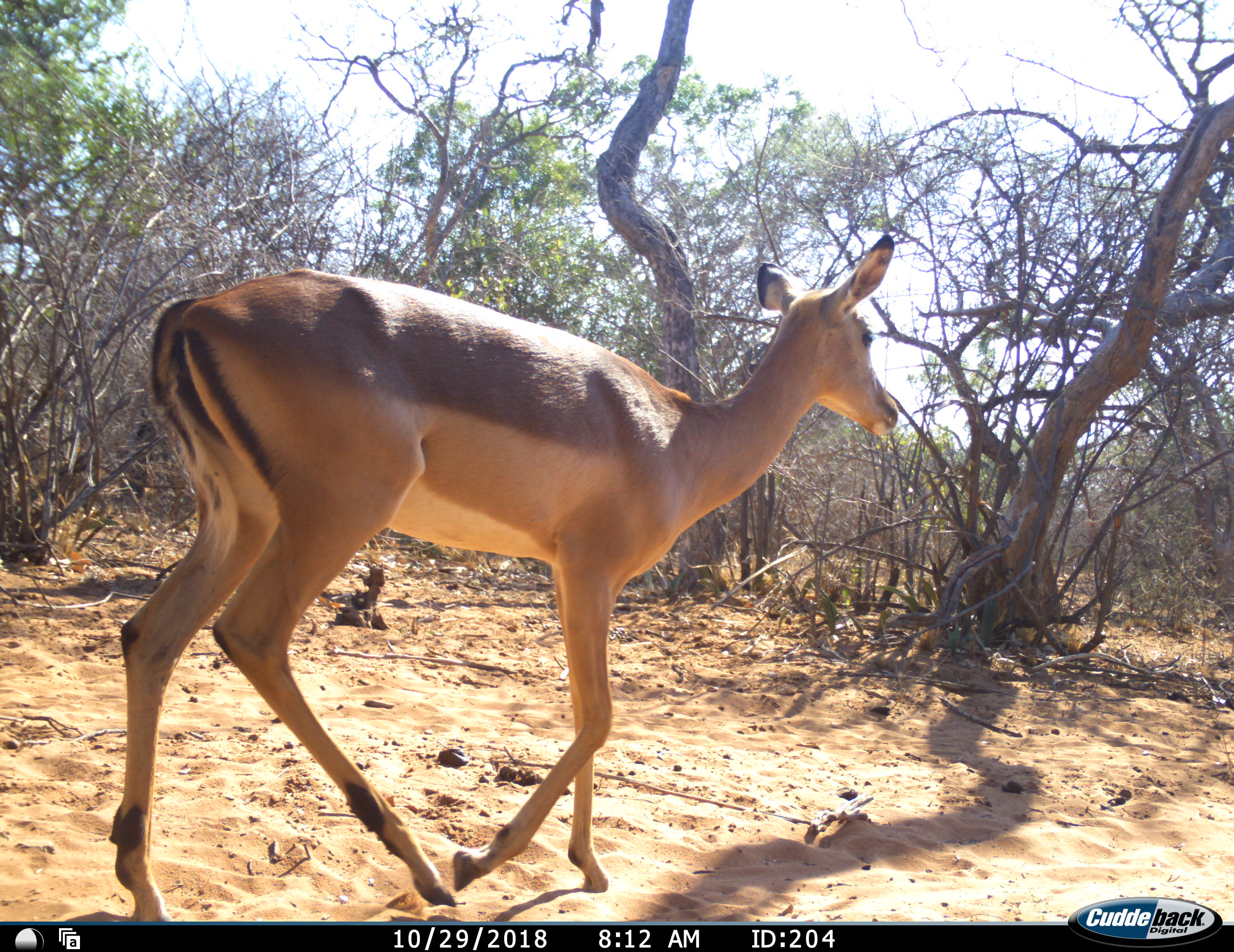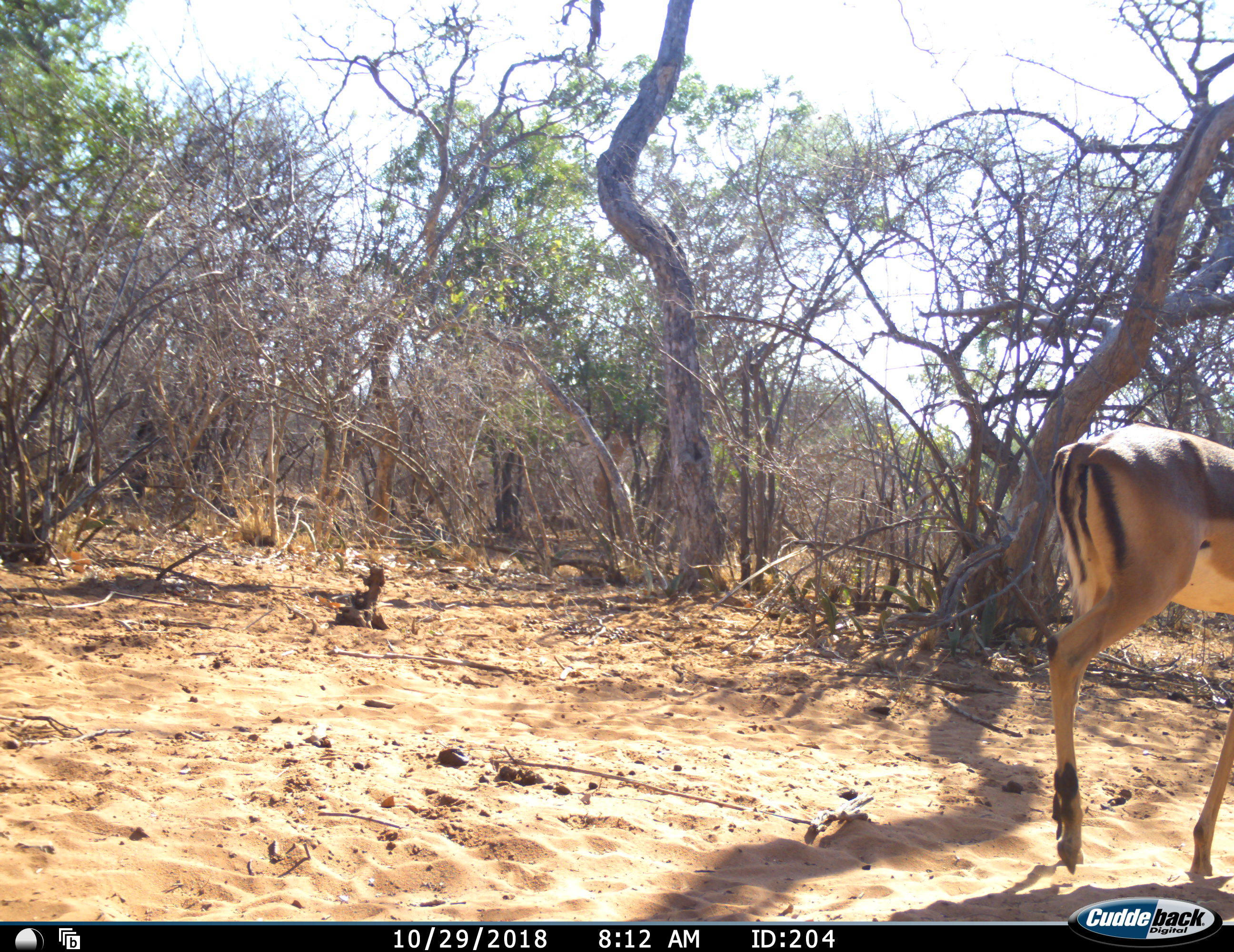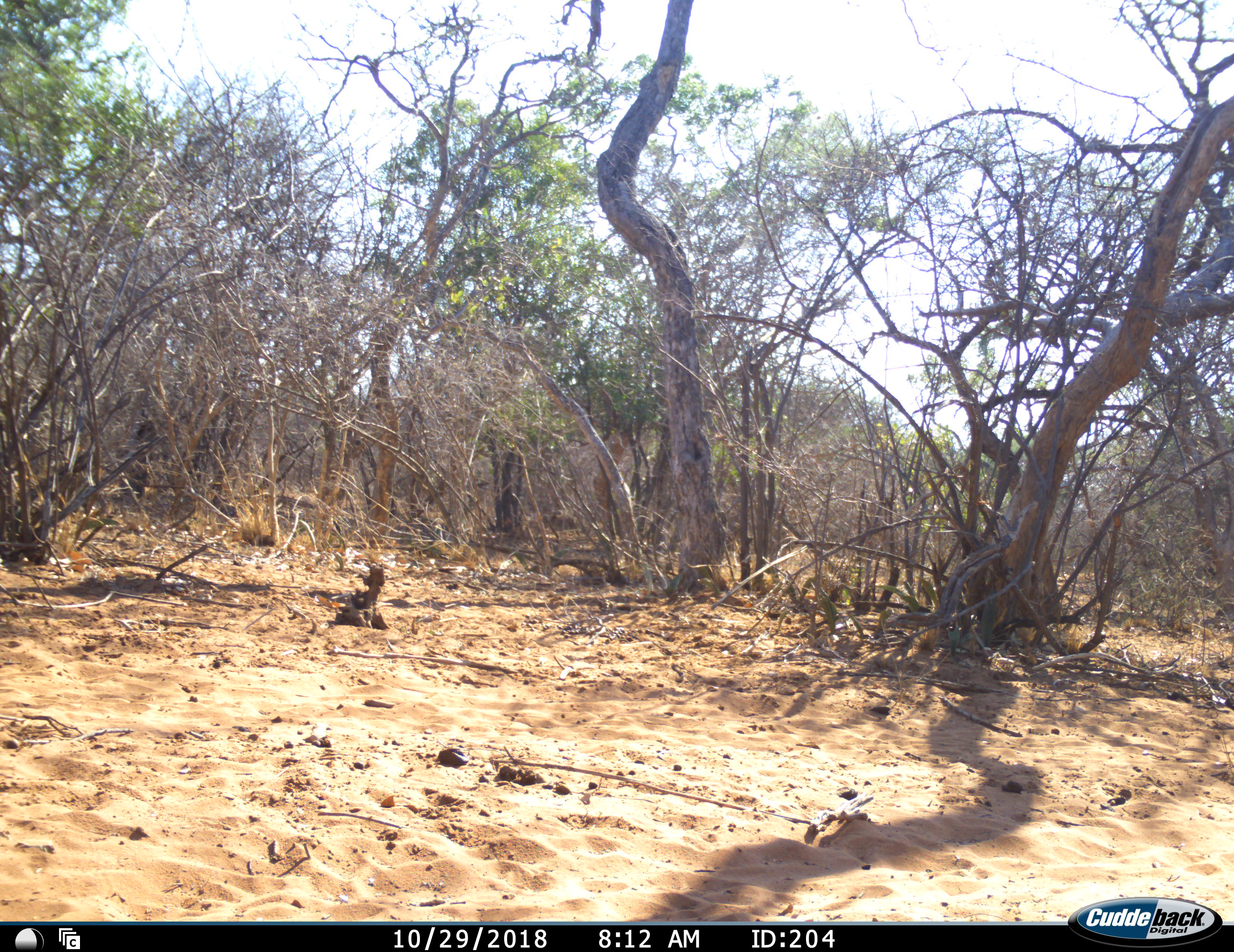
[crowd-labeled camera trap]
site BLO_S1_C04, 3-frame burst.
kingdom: Animalia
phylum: Chordata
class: Mammalia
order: Artiodactyla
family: Bovidae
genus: Aepyceros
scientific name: Aepyceros melampus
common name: impala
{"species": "impala (Aepyceros melampus)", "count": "1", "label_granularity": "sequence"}